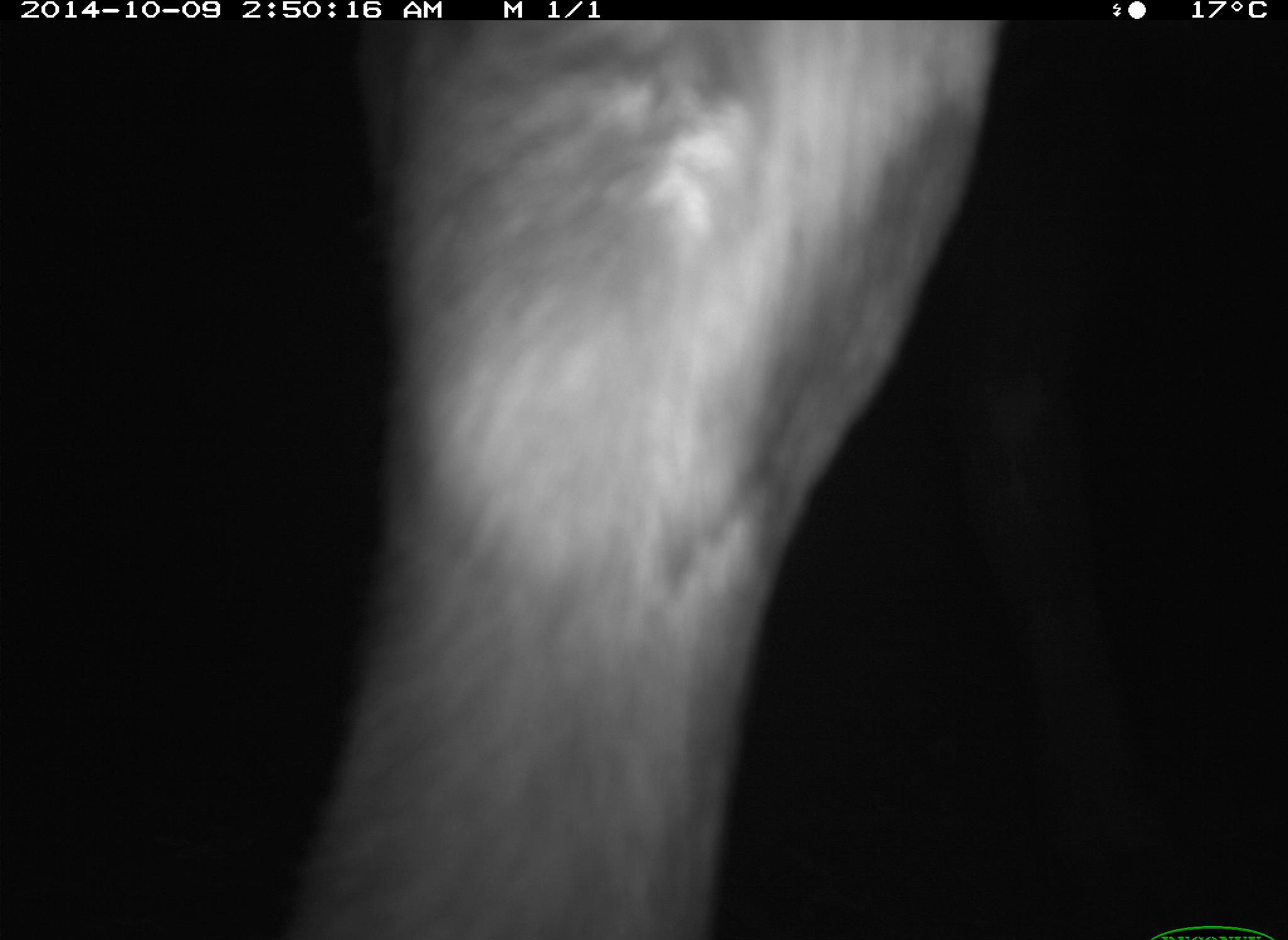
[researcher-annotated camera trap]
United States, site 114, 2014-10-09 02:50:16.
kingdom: Animalia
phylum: Chordata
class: Mammalia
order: Artiodactyla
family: Bovidae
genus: Bos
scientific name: Bos taurus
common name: cow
Cow (Bos taurus).